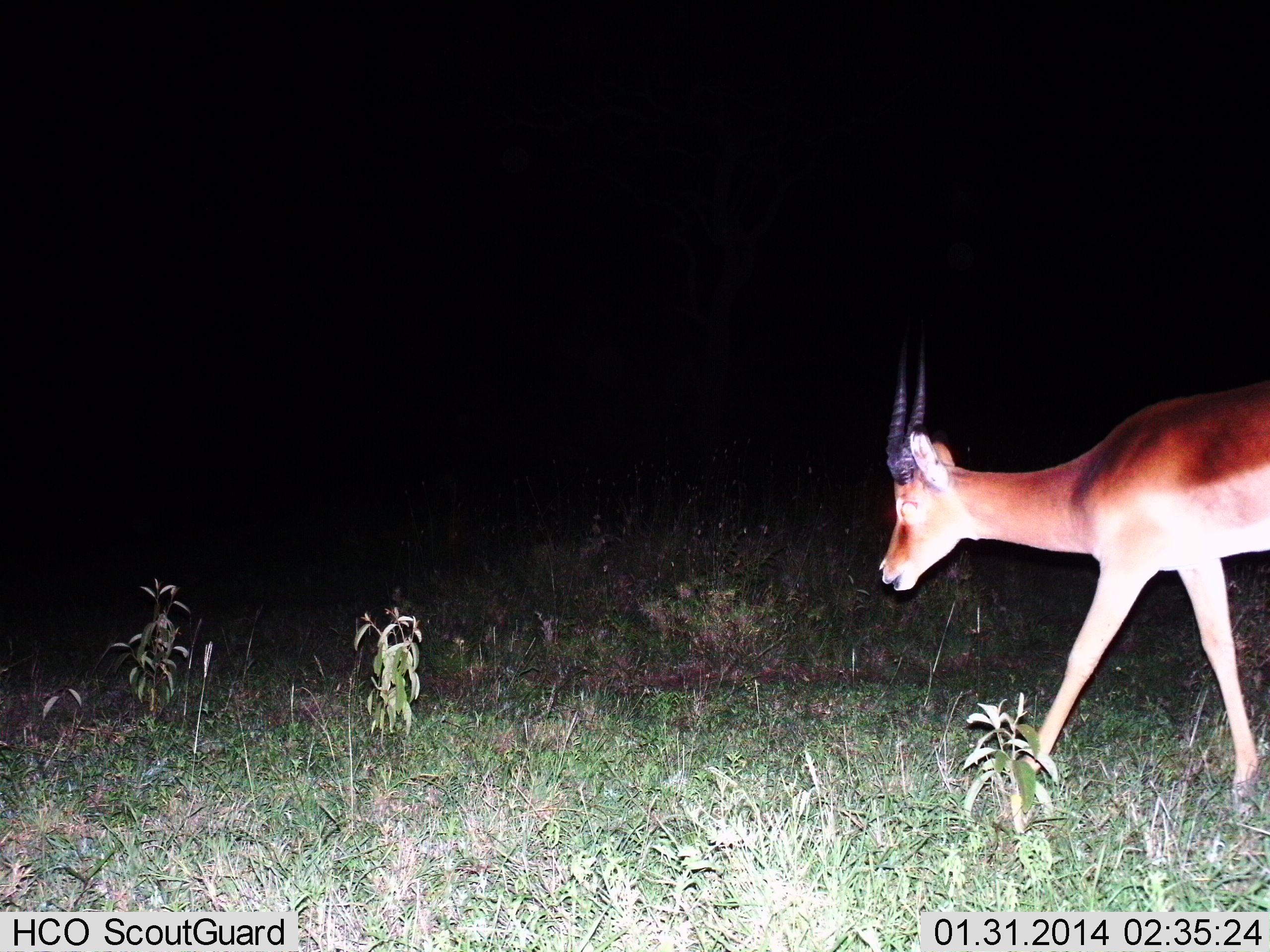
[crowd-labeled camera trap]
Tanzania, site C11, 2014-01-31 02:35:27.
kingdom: Animalia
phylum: Chordata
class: Mammalia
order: Artiodactyla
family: Bovidae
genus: Nanger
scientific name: Nanger granti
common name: grant's gazelle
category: gazellegrants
Gazellegrants (grant's gazelle) (Nanger granti), count 1. Behavior (volunteer vote fractions): standing 17%, resting 6%, moving 83%, interacting 0%. Young present (vote fraction): 0%. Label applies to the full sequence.